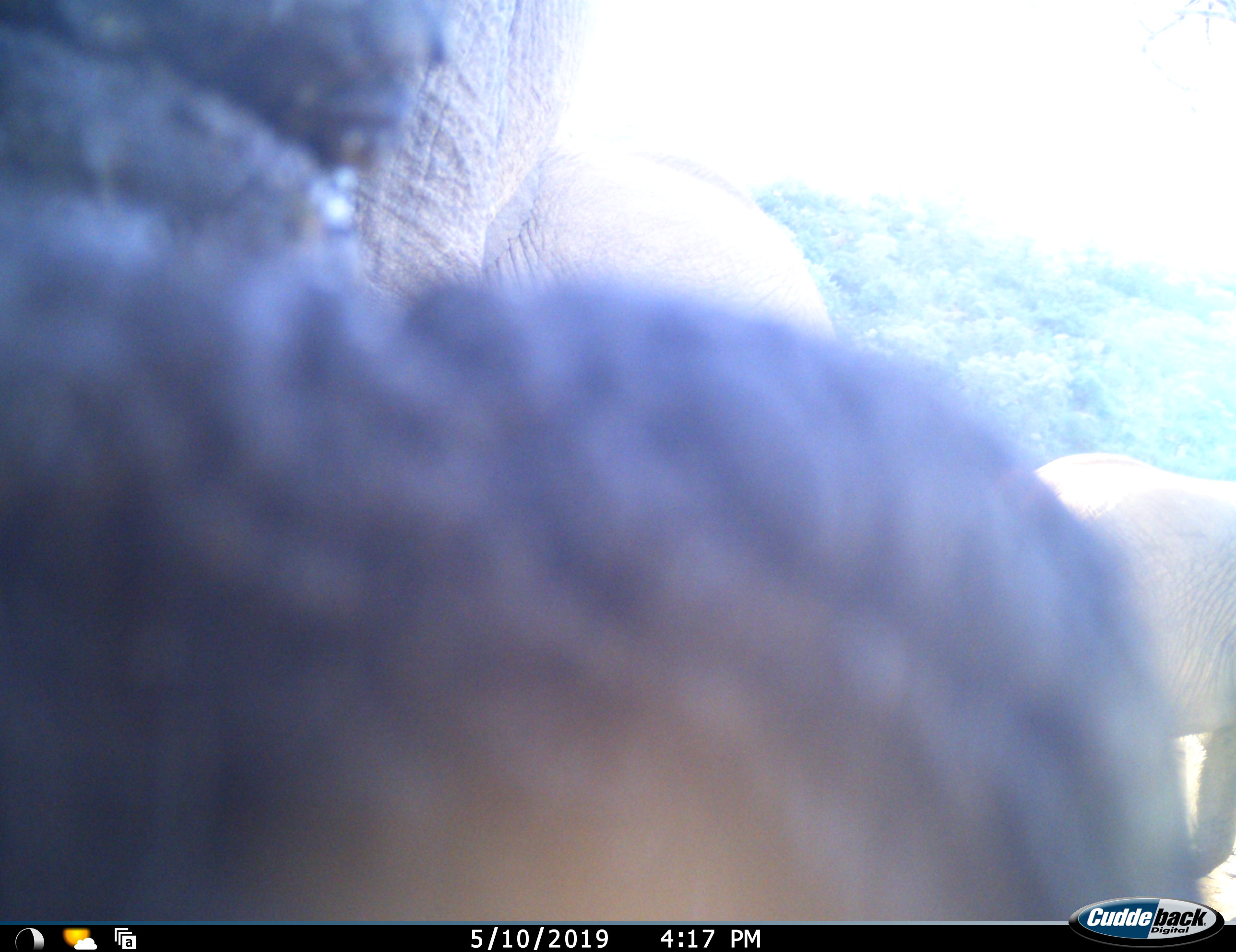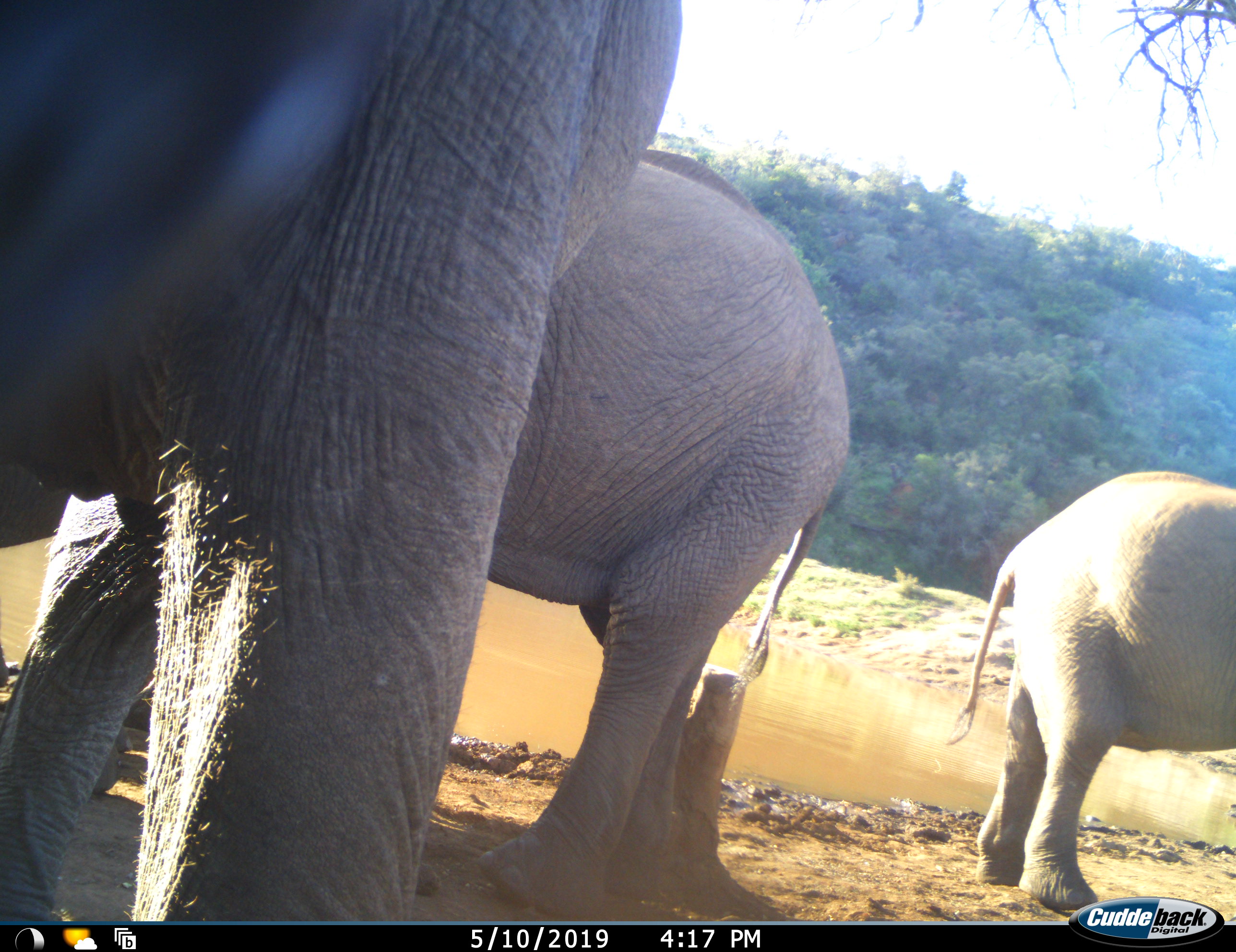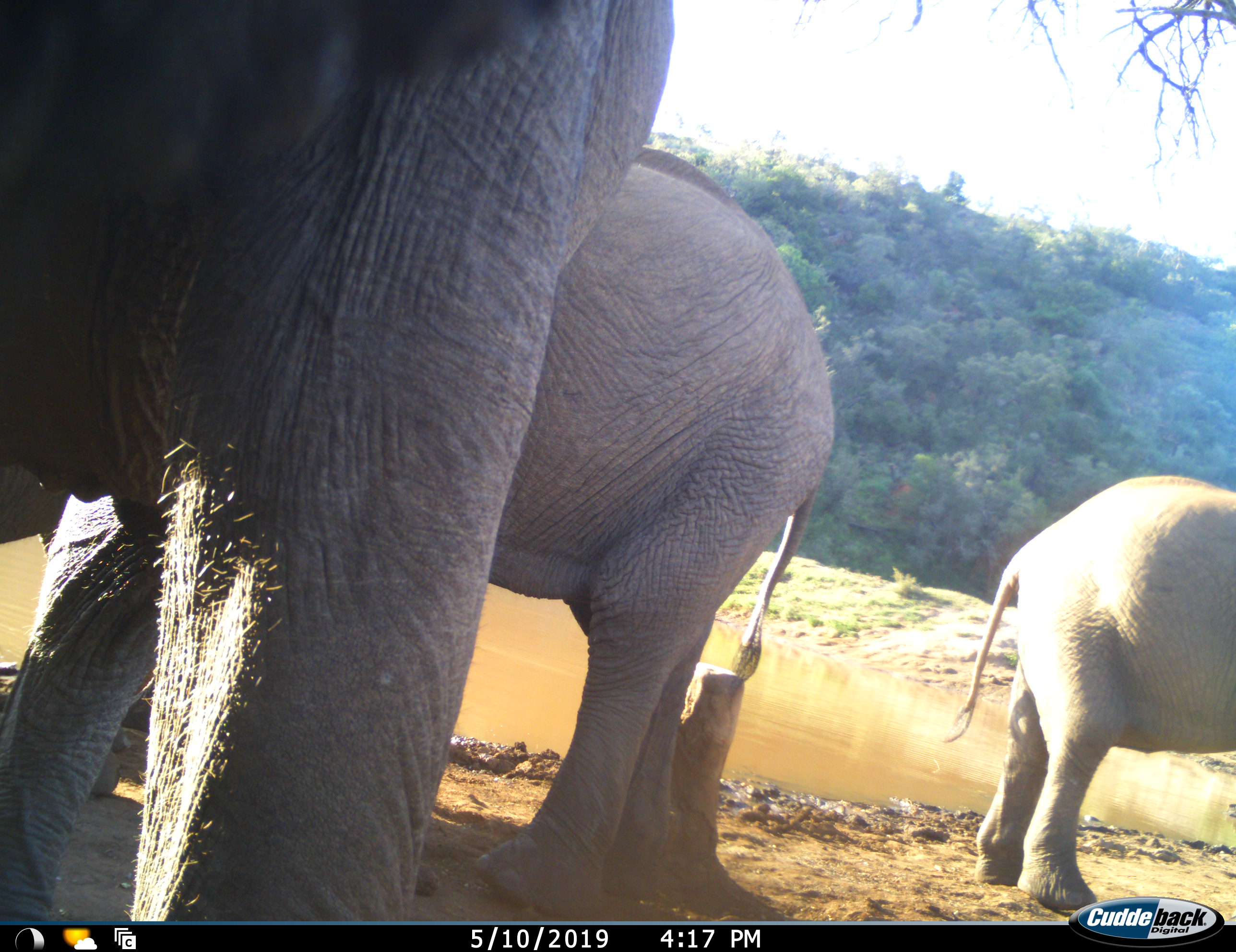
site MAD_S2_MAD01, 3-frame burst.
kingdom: Animalia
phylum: Chordata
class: Mammalia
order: Proboscidea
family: Elephantidae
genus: Loxodonta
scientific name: Loxodonta africana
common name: african bush elephant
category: elephant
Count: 3.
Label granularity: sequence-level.